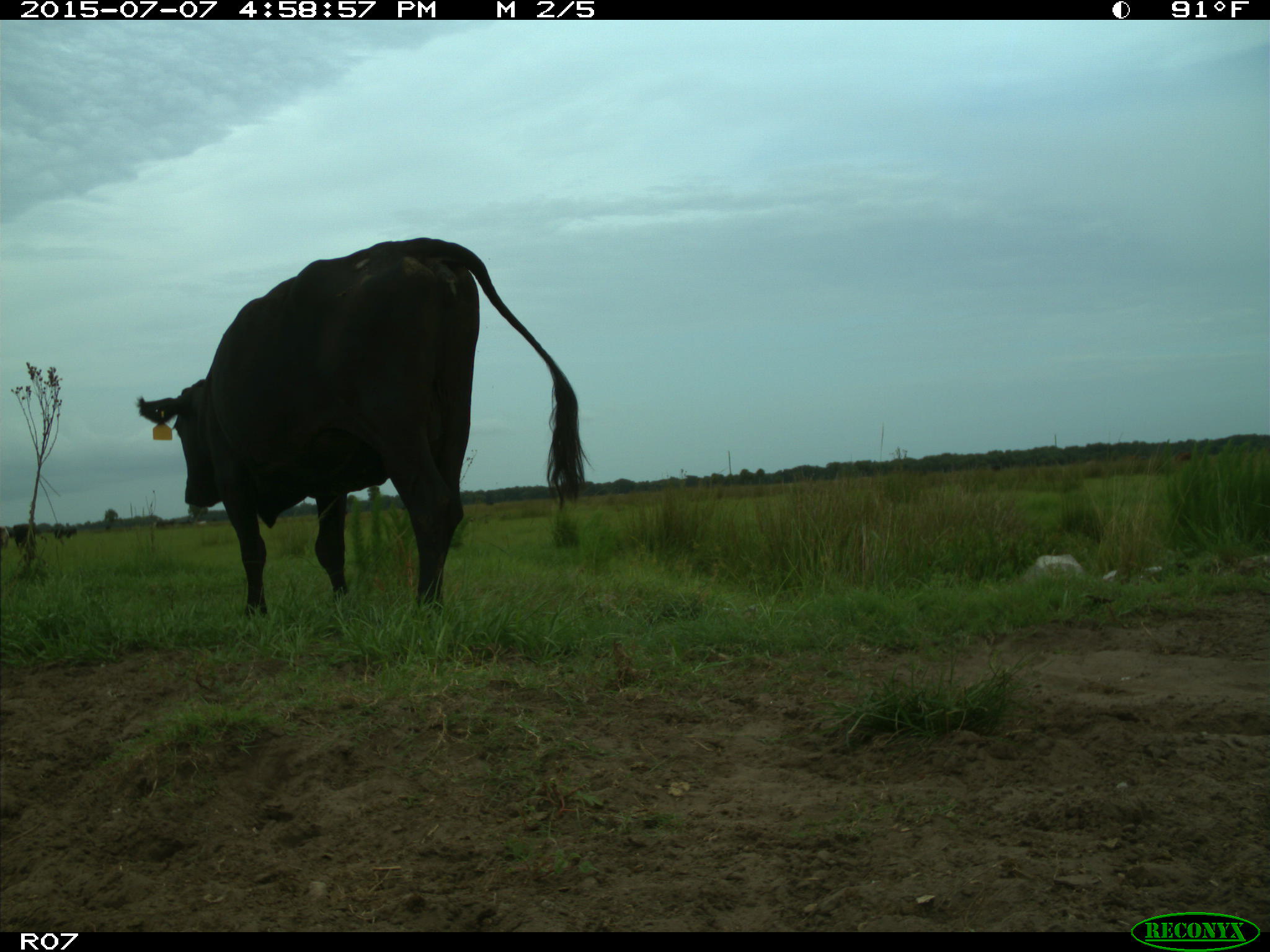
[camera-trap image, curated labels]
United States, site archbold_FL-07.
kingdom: Animalia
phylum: Chordata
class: Mammalia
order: Artiodactyla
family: Bovidae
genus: Bos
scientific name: Bos taurus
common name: domestic cow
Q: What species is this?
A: Bos taurus (domestic cow).